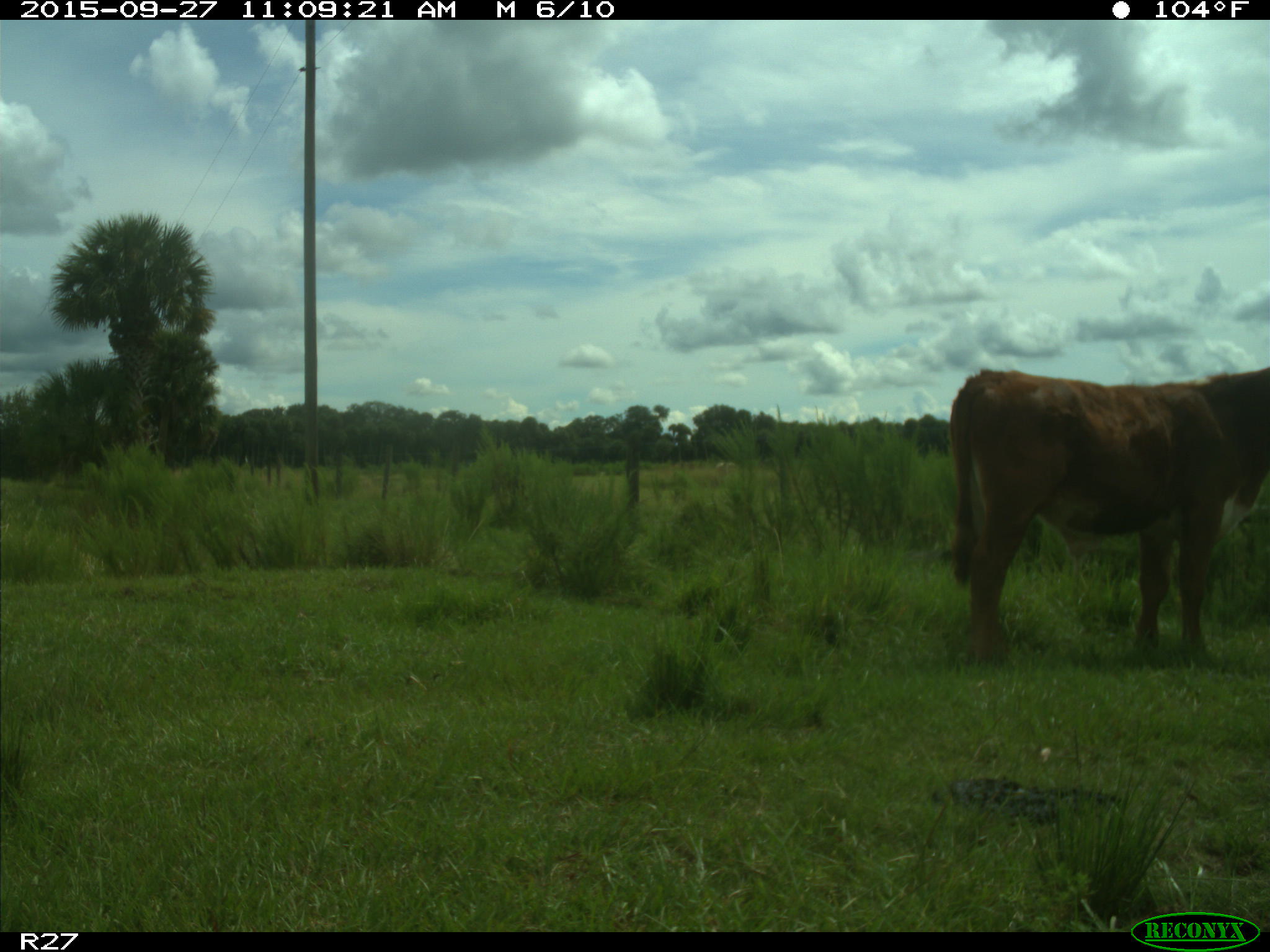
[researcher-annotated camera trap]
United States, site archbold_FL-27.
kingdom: Animalia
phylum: Chordata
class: Mammalia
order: Artiodactyla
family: Bovidae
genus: Bos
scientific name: Bos taurus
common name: domestic cow